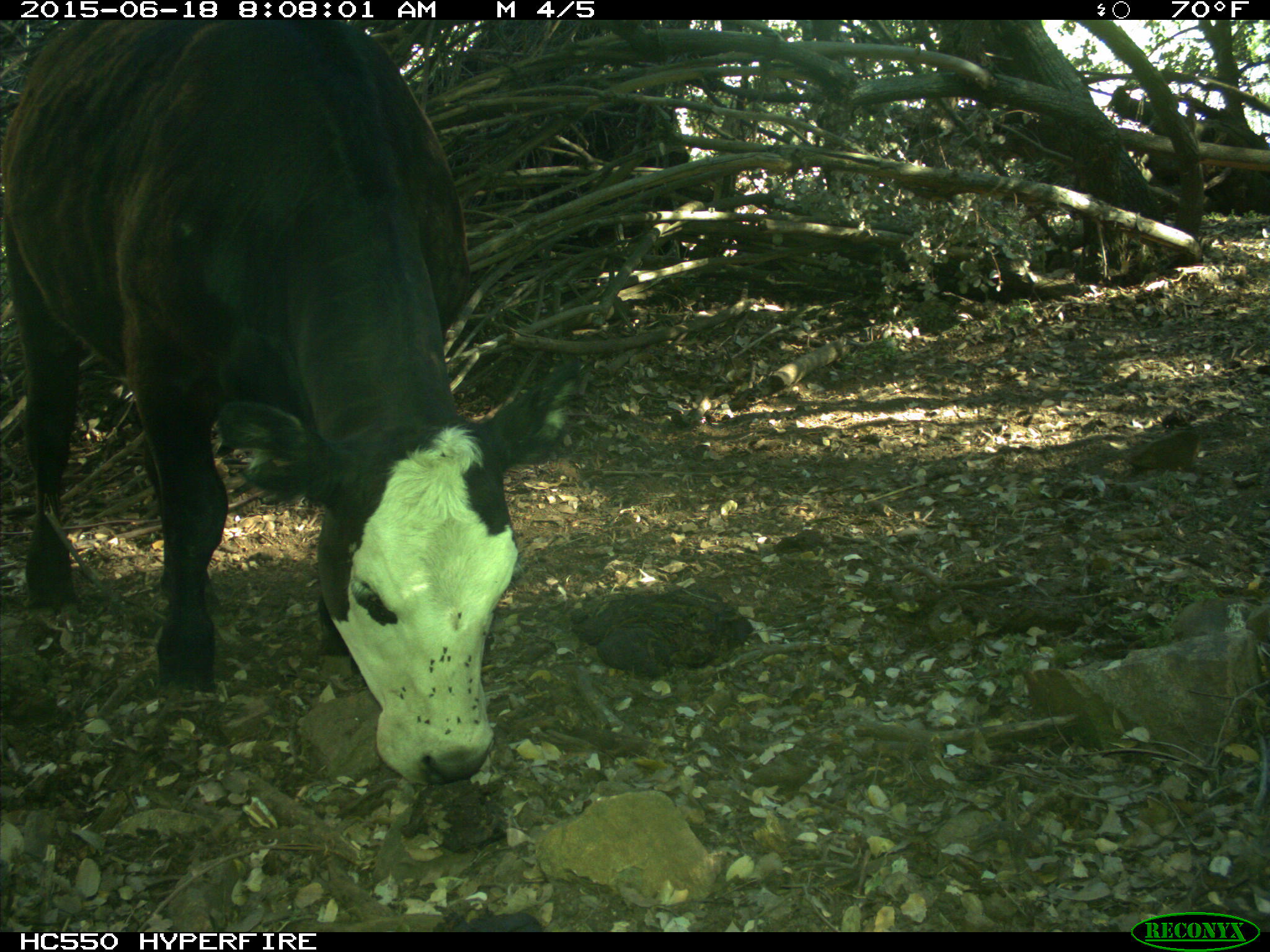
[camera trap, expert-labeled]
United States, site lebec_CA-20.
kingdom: Animalia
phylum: Chordata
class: Mammalia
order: Artiodactyla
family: Bovidae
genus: Bos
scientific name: Bos taurus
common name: domestic cow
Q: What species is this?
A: Bos taurus (domestic cow).